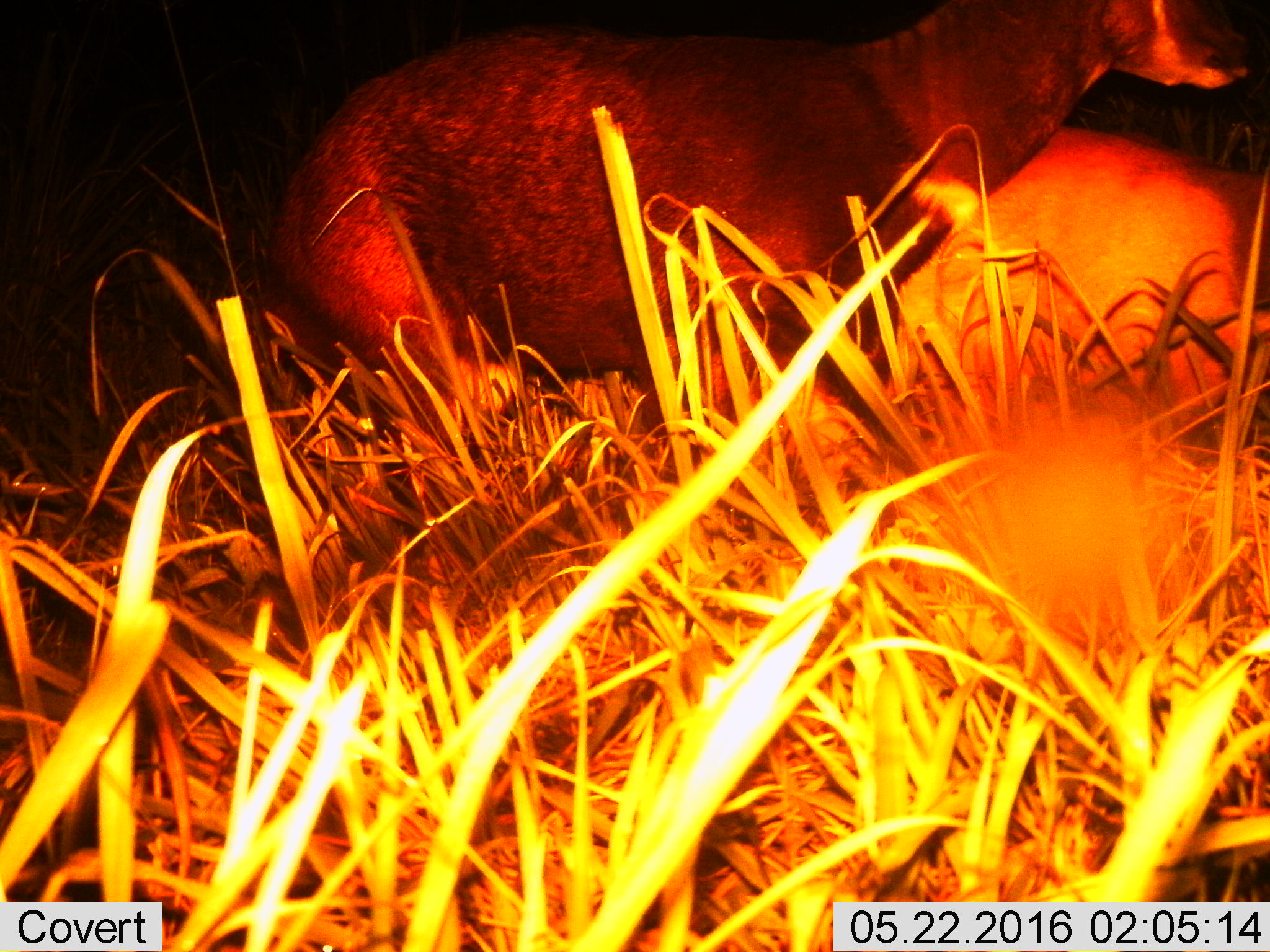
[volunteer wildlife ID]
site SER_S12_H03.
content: unidentified animal